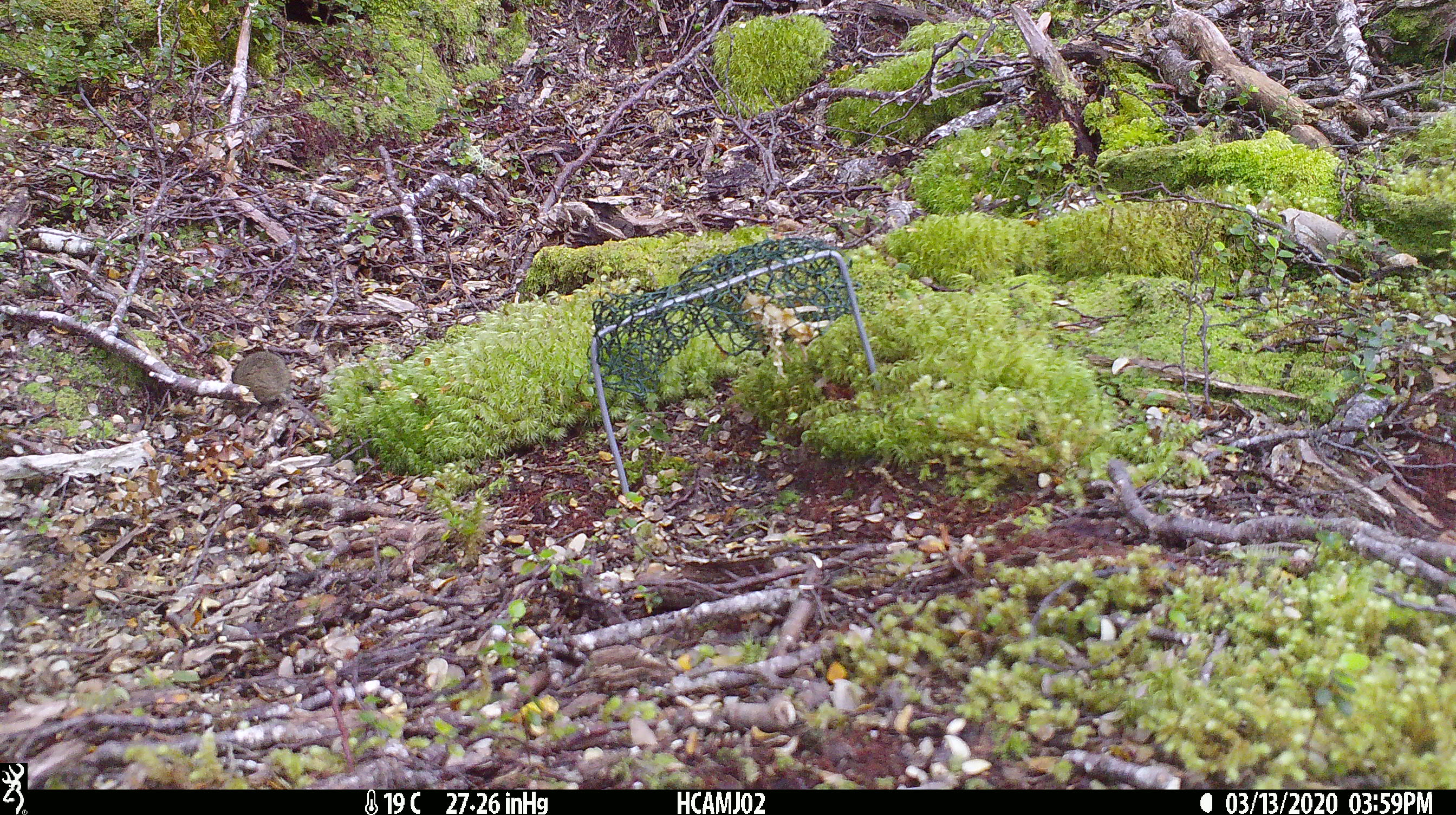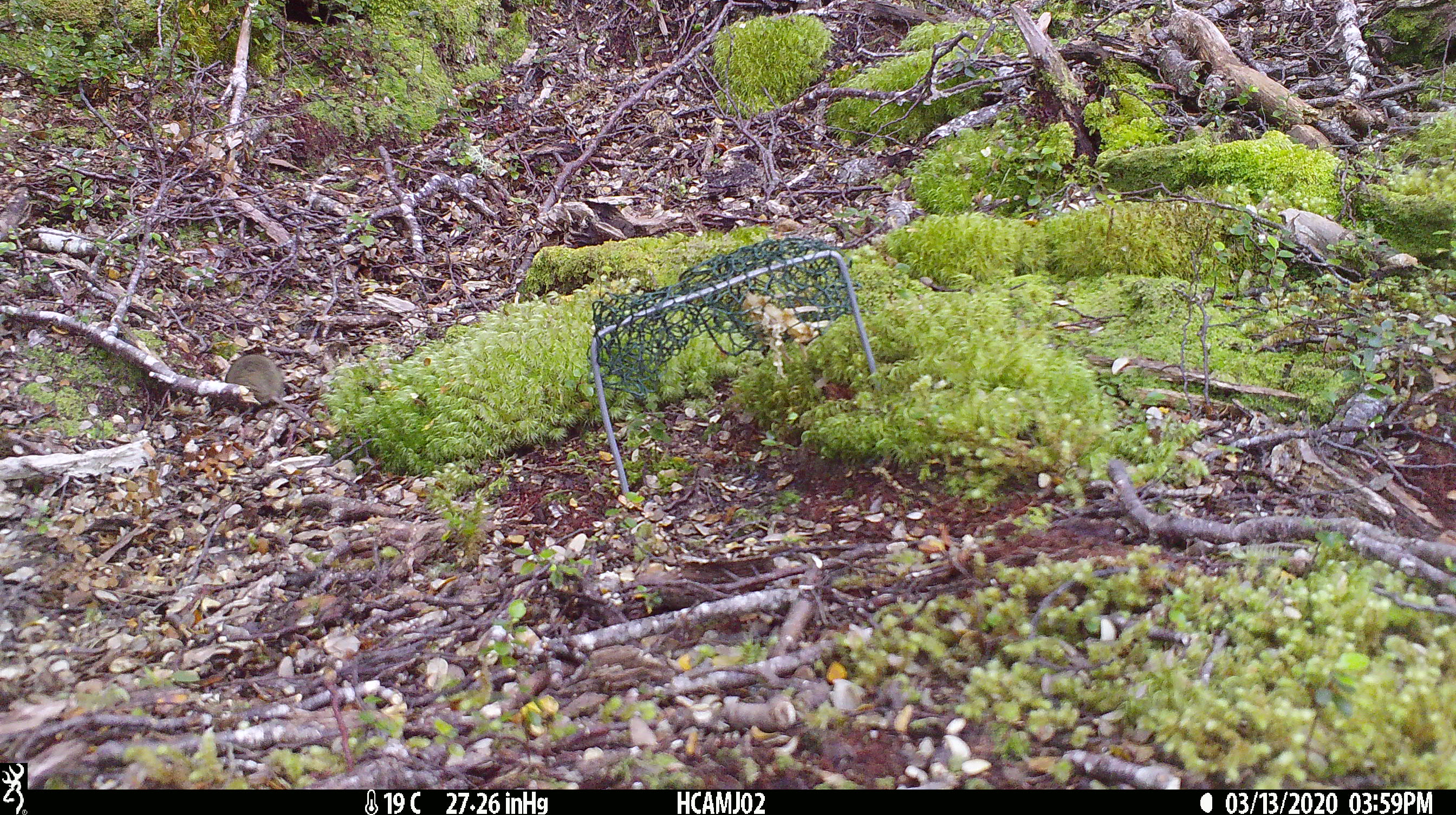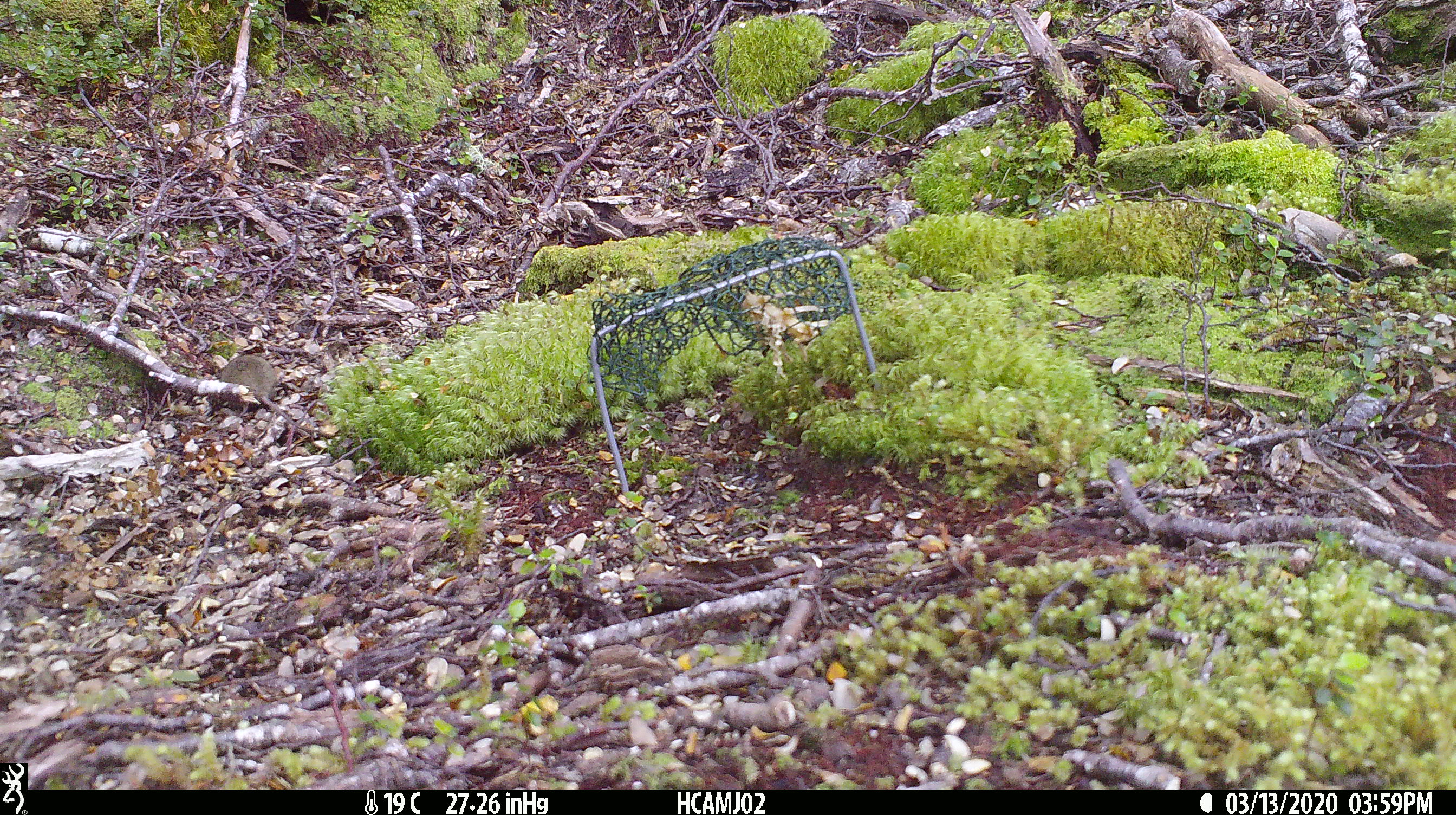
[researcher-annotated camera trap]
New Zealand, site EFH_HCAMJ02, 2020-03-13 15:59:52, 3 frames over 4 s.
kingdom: Animalia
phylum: Chordata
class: Mammalia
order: Rodentia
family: Muridae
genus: Mus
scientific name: Mus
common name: mouse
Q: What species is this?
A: Mouse (Mus).